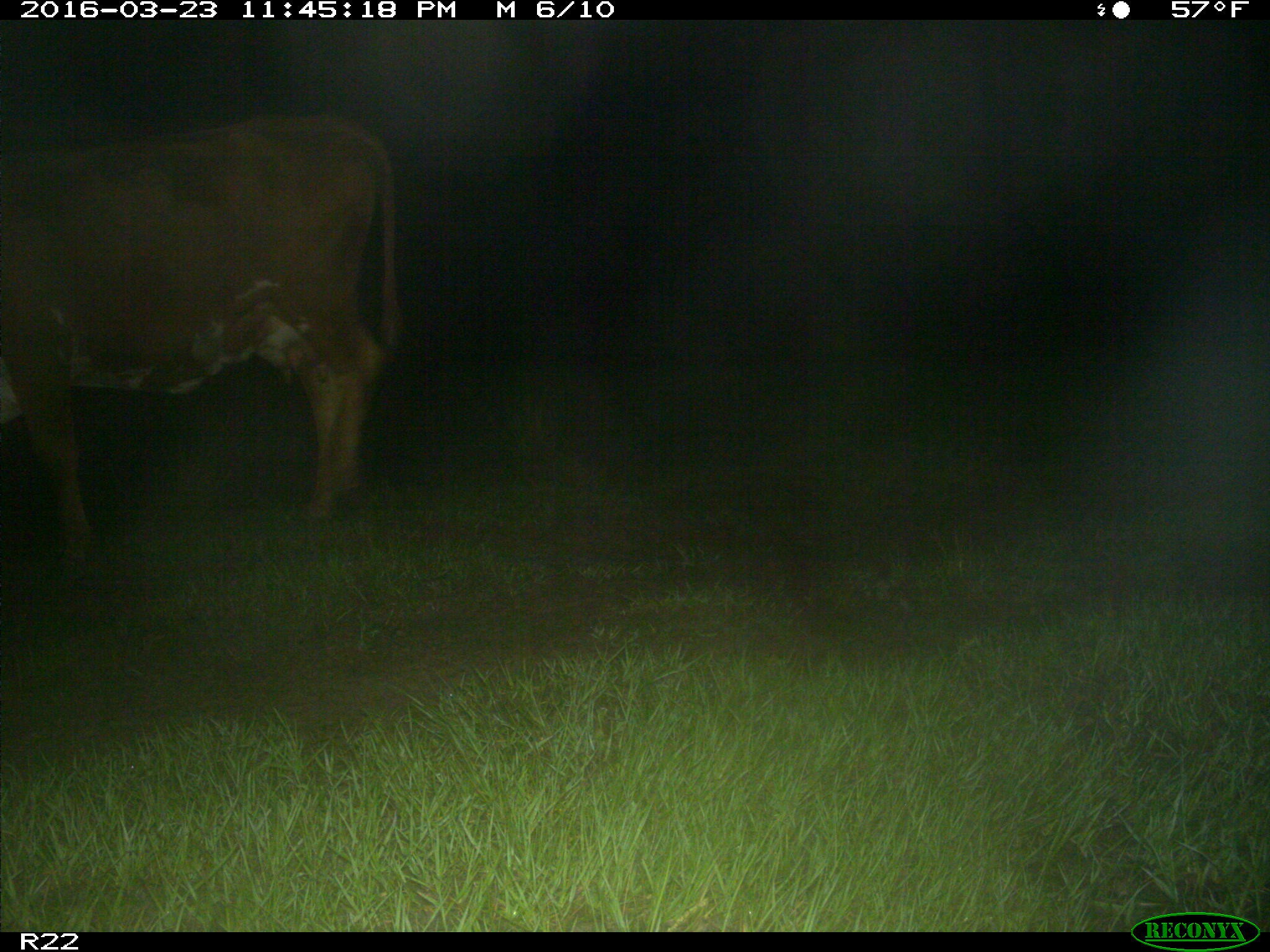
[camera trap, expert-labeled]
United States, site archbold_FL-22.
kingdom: Animalia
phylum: Chordata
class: Mammalia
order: Artiodactyla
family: Bovidae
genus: Bos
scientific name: Bos taurus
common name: domestic cow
Bos taurus (domestic cow).